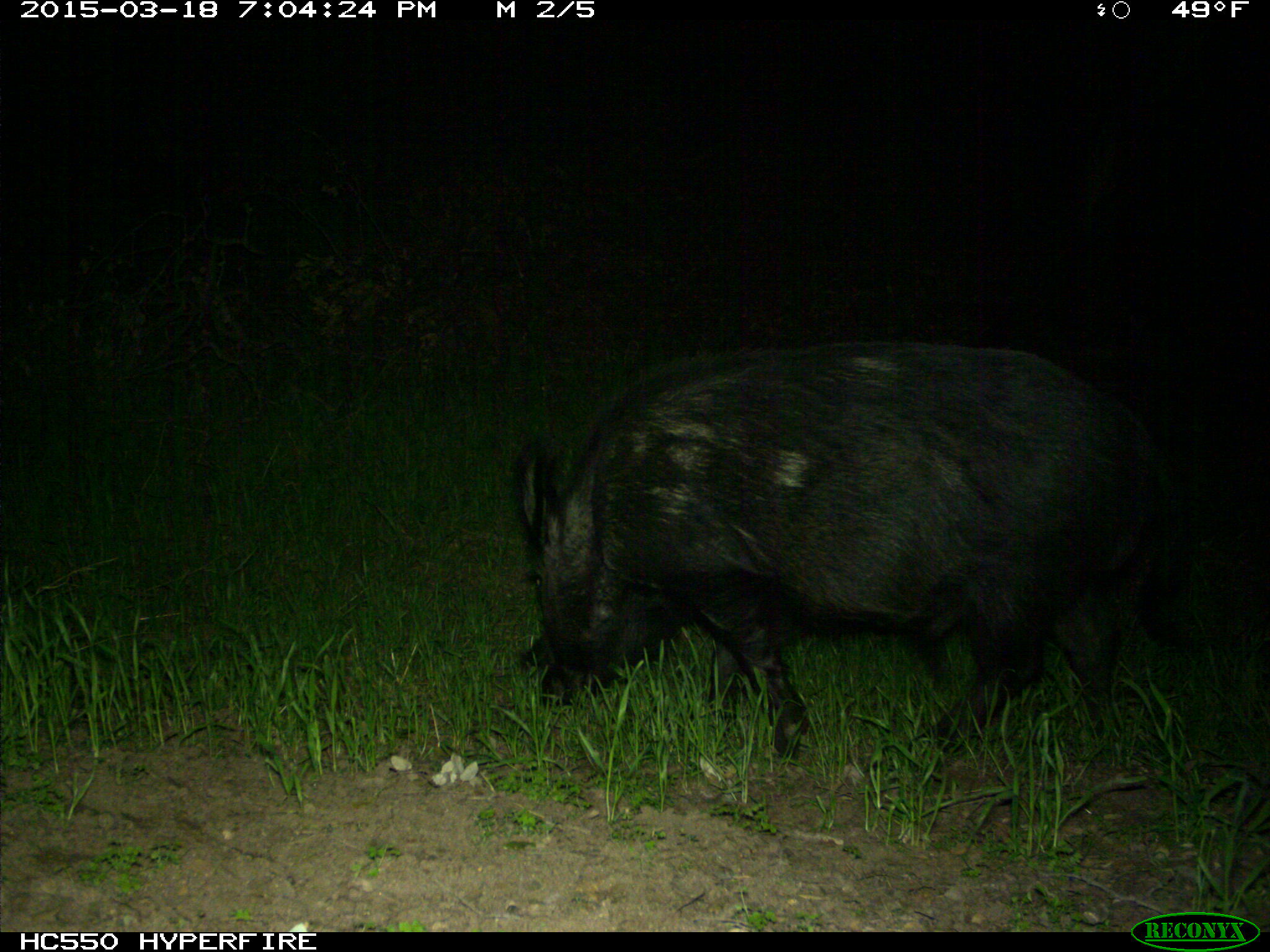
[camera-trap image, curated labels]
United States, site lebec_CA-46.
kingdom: Animalia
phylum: Chordata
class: Mammalia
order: Artiodactyla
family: Suidae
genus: Sus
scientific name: Sus scrofa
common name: wild boar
Sus scrofa (wild boar).